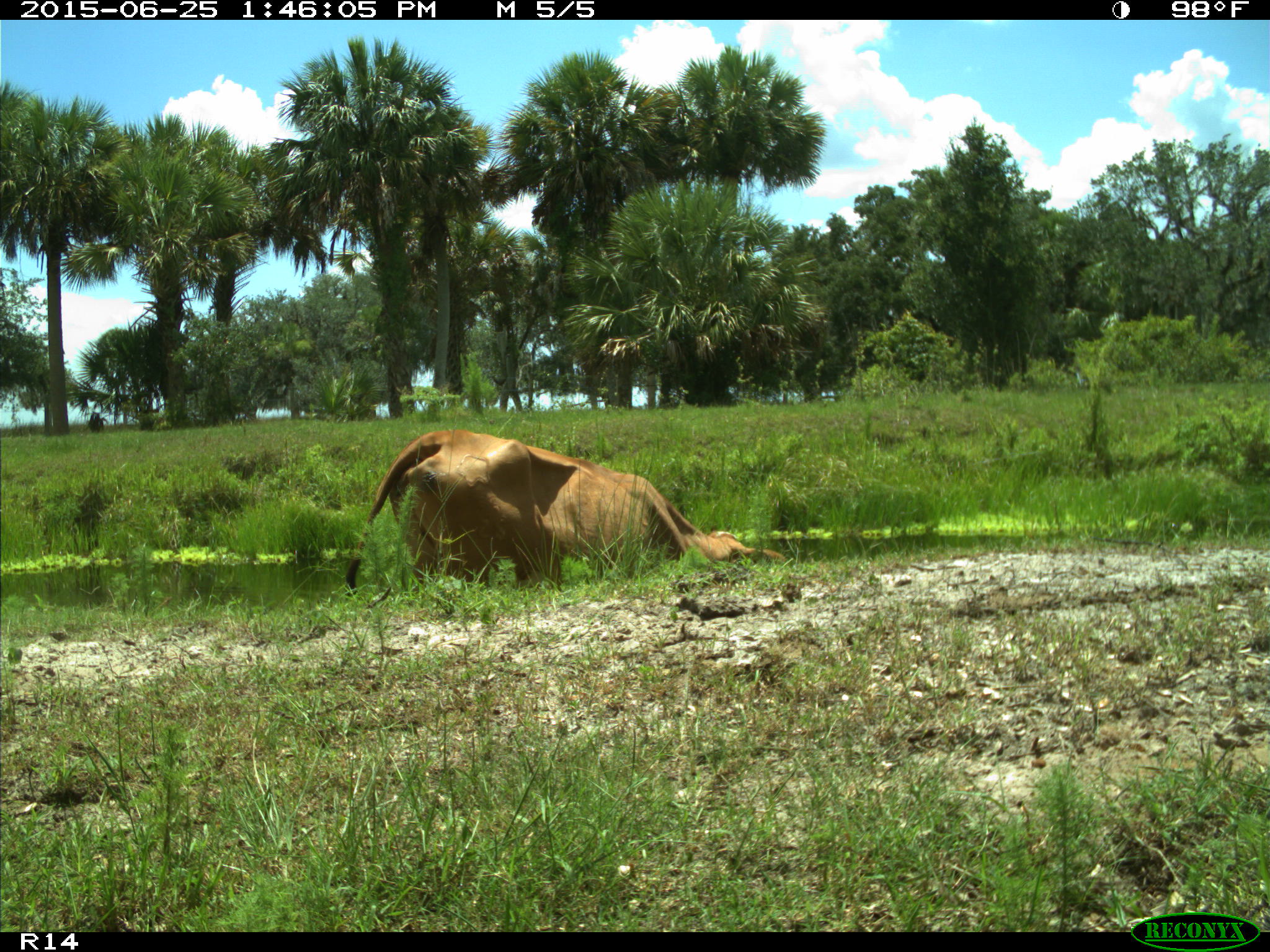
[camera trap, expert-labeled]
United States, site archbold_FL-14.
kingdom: Animalia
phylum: Chordata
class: Mammalia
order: Artiodactyla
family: Bovidae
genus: Bos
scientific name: Bos taurus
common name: domestic cow